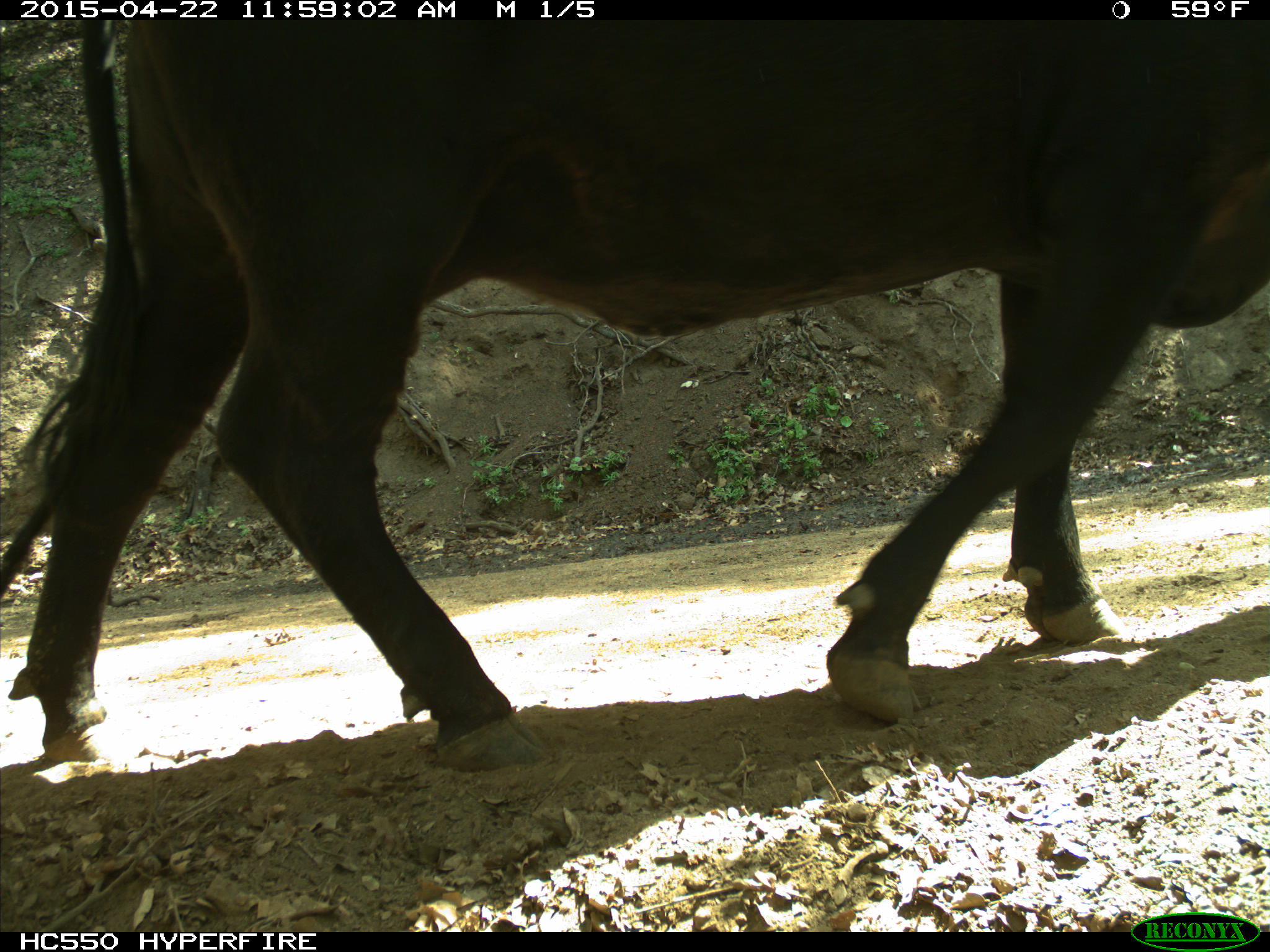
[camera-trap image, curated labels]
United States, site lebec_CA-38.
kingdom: Animalia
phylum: Chordata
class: Mammalia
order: Artiodactyla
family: Bovidae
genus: Bos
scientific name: Bos taurus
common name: domestic cow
Bos taurus (domestic cow).